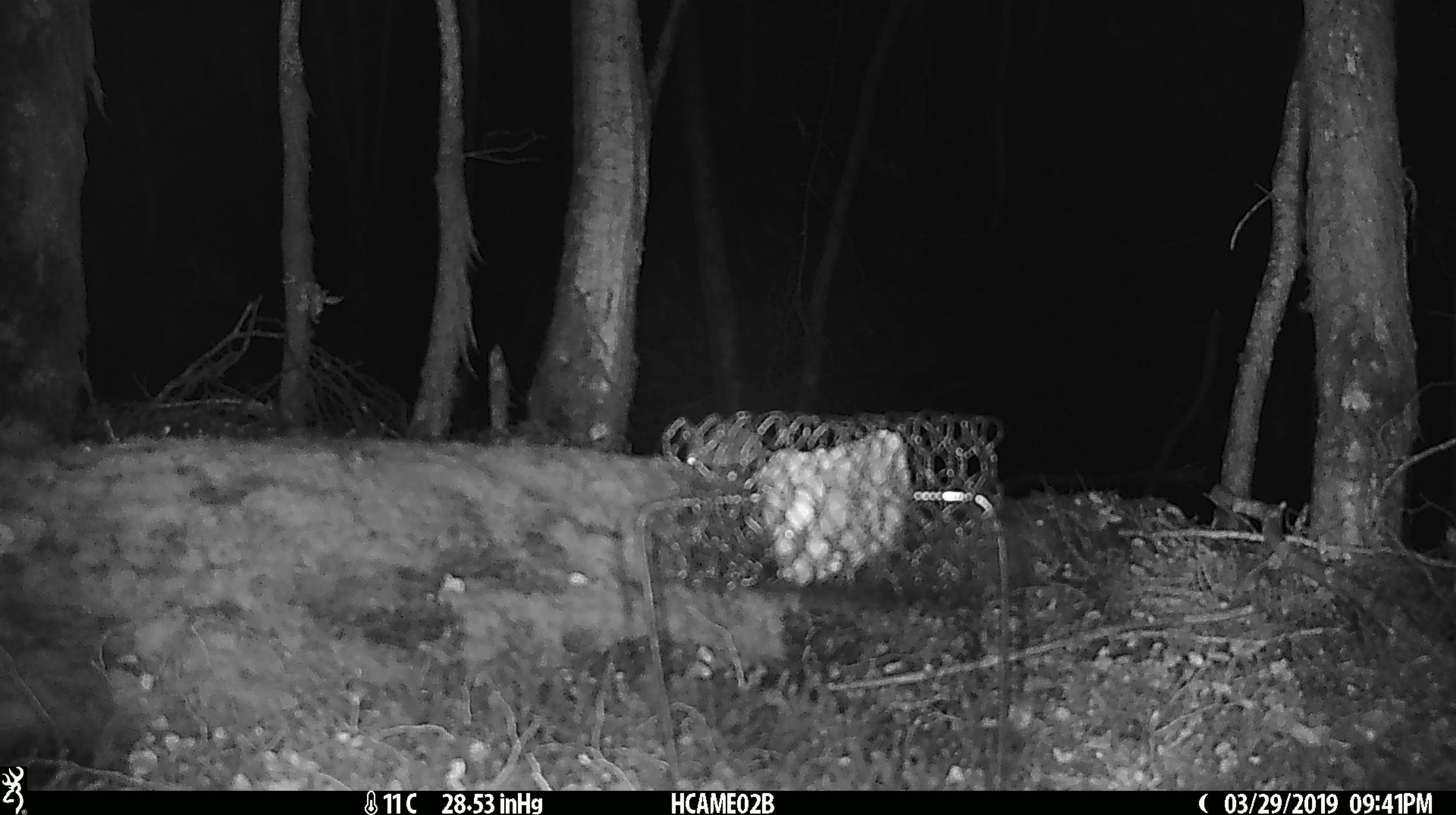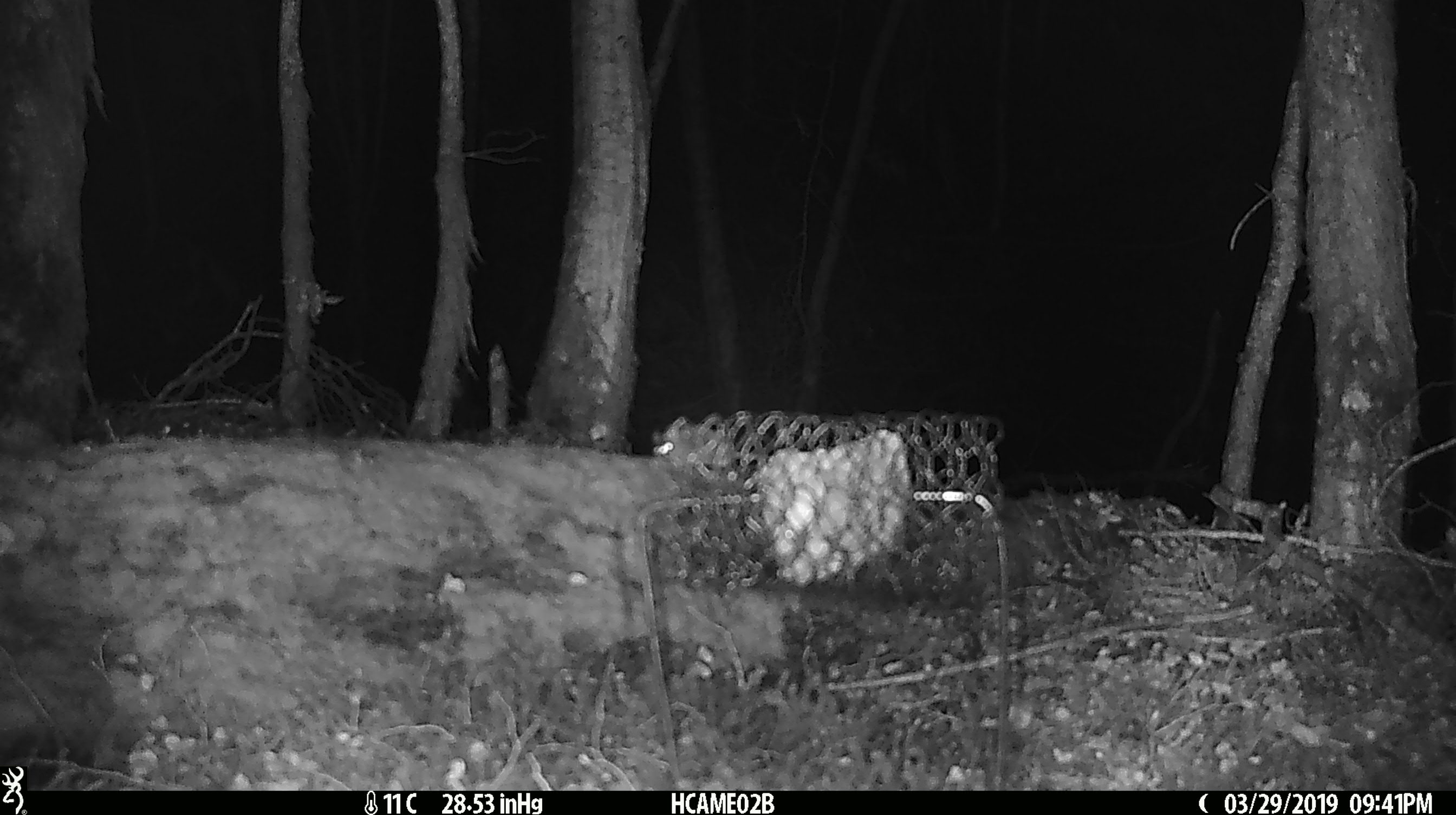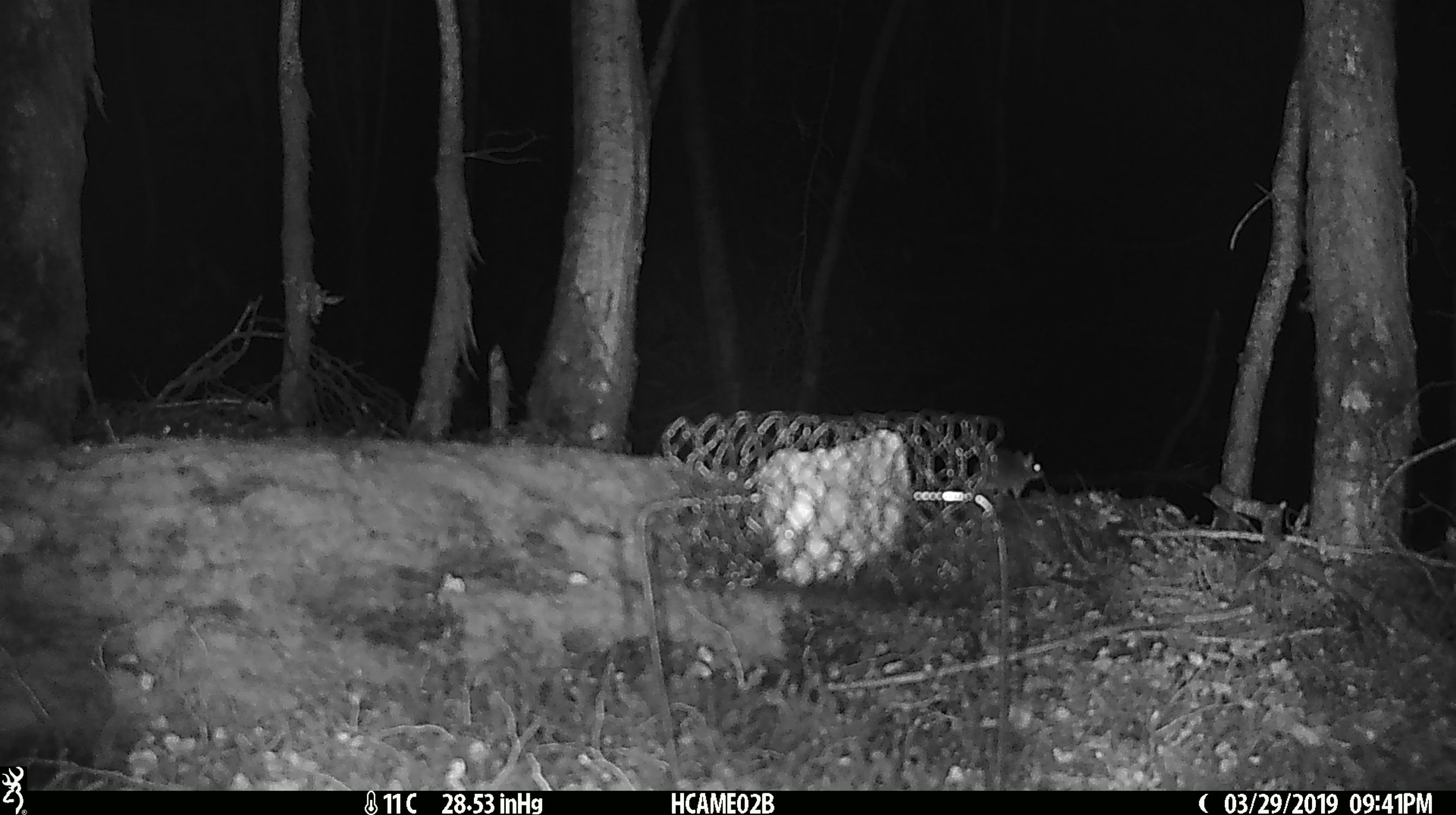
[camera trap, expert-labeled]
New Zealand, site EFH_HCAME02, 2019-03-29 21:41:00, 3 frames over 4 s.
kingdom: Animalia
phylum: Chordata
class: Mammalia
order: Rodentia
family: Muridae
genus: Mus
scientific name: Mus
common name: mouse